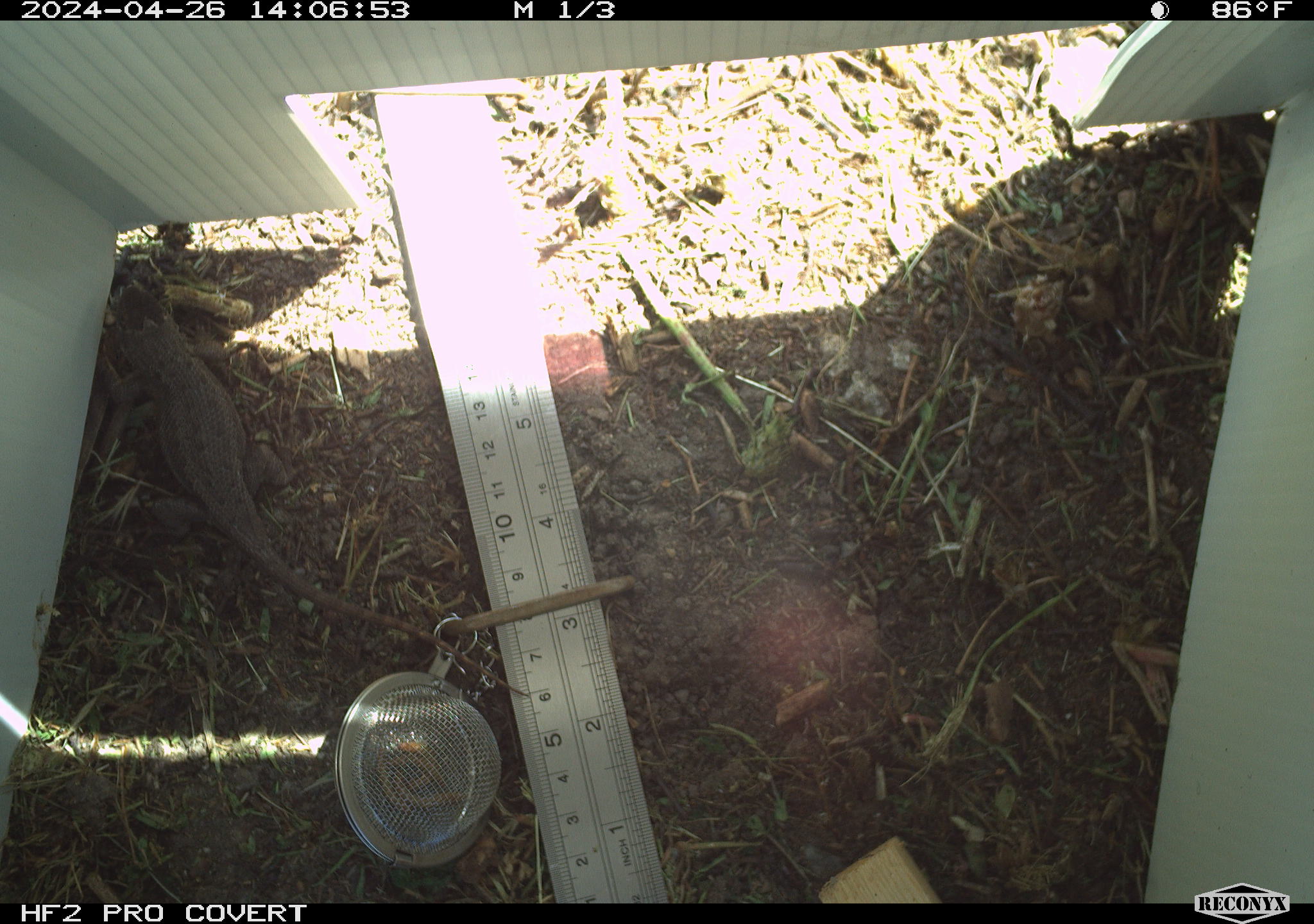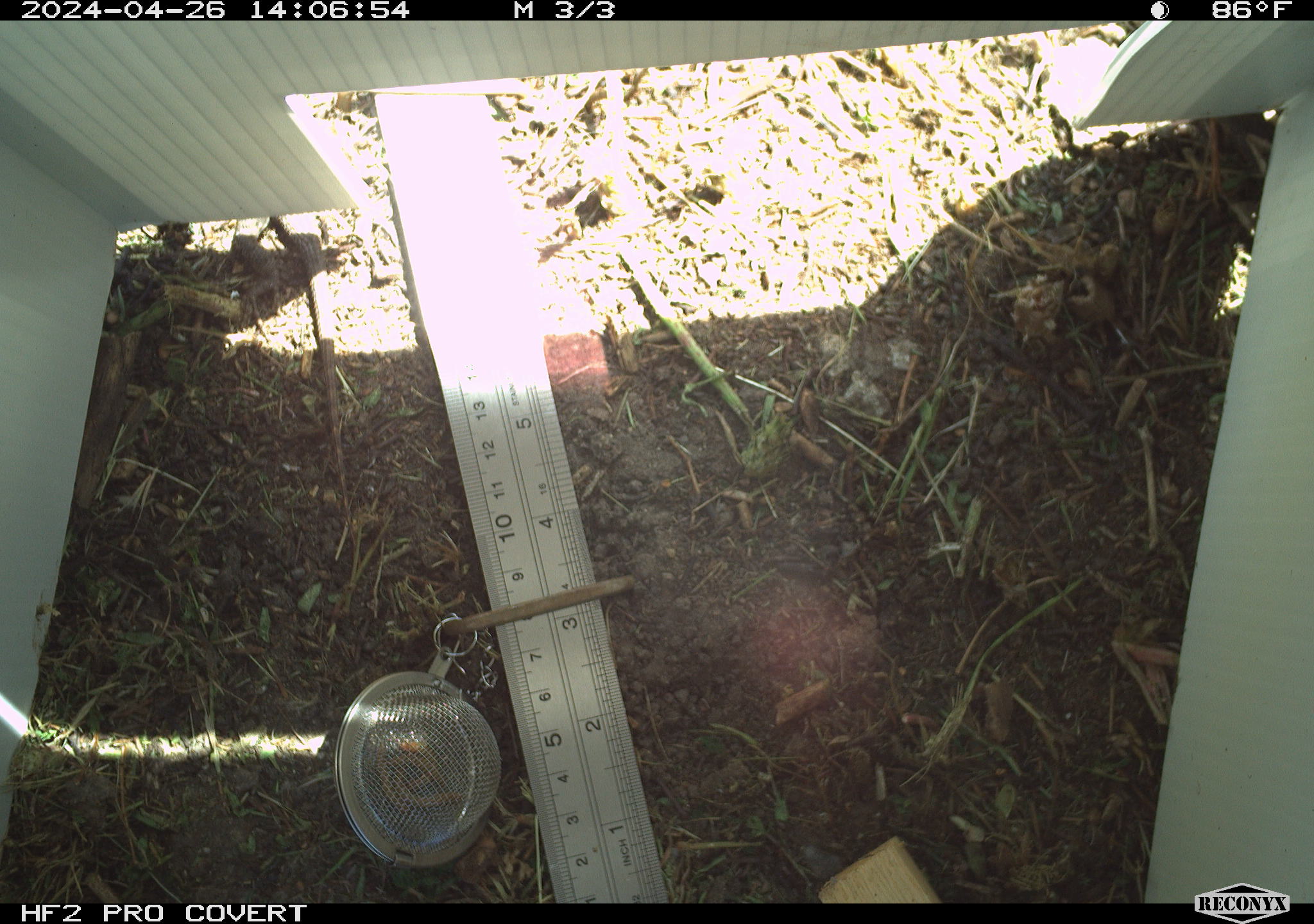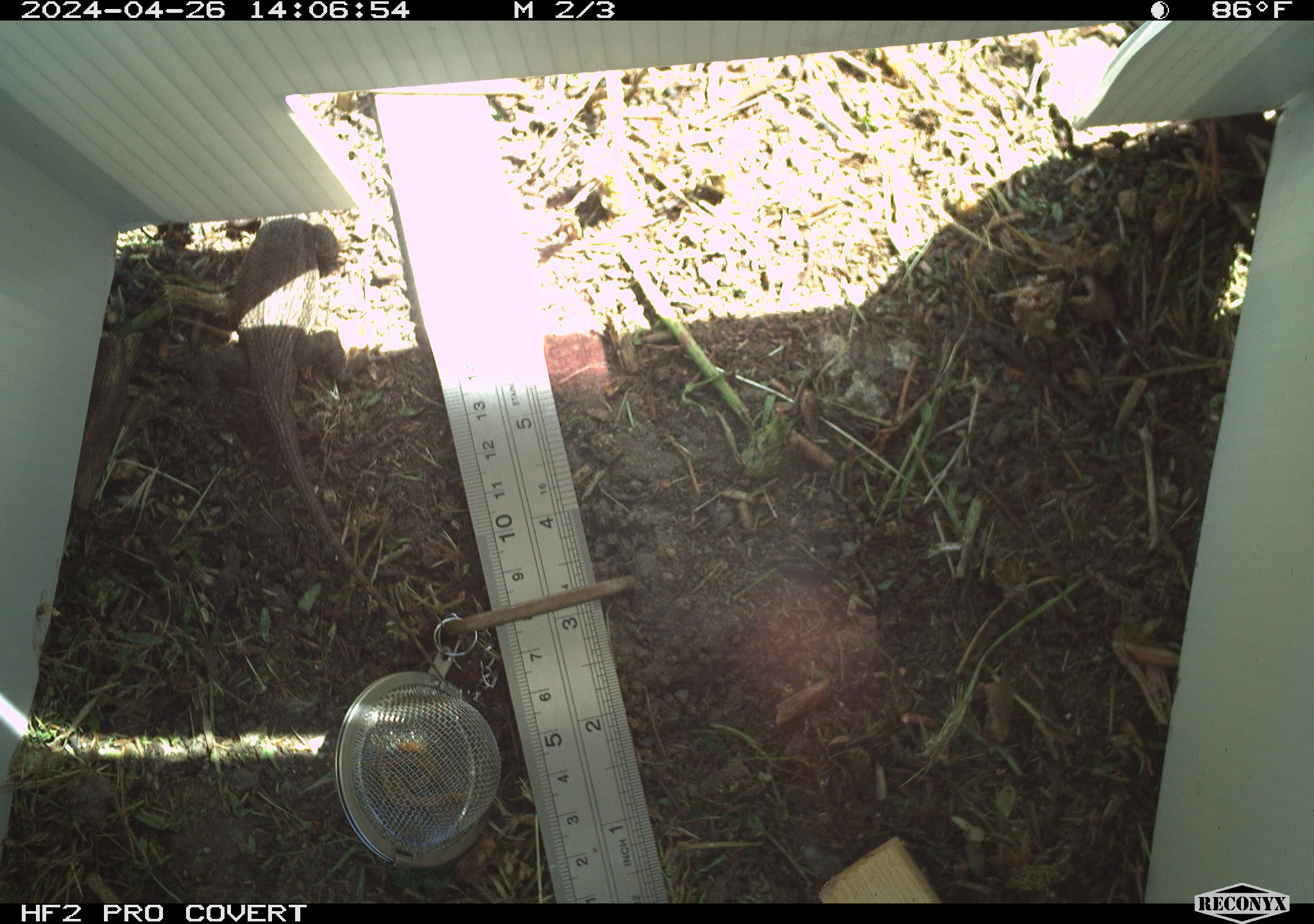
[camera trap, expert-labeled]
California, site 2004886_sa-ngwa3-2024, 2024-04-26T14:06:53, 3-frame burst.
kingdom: Animalia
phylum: Chordata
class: Reptilia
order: Squamata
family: Phrynosomatidae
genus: Sceloporus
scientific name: Sceloporus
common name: spiny lizards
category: sceloporus species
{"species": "sceloporus species (spiny lizards) (Sceloporus)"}